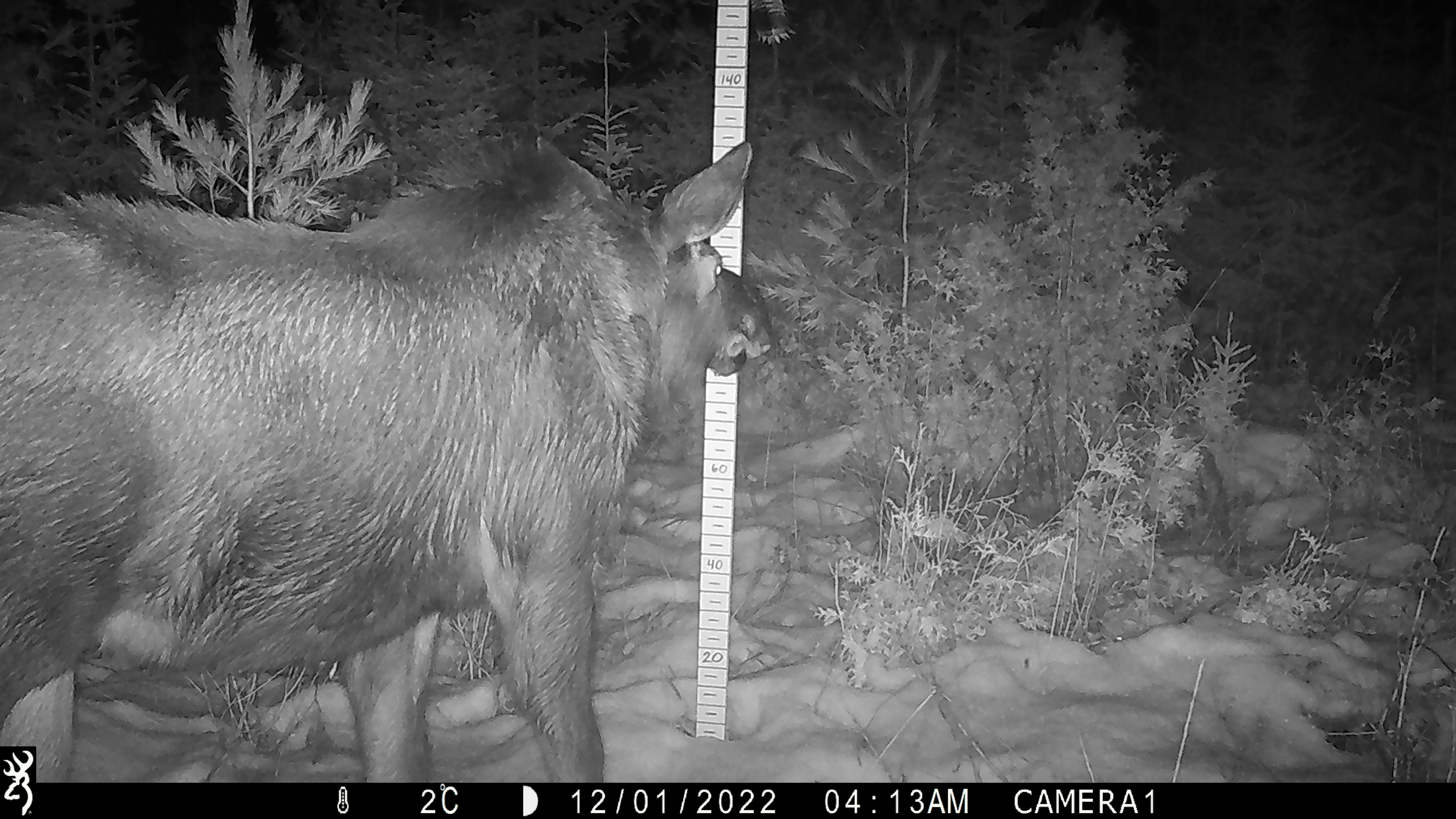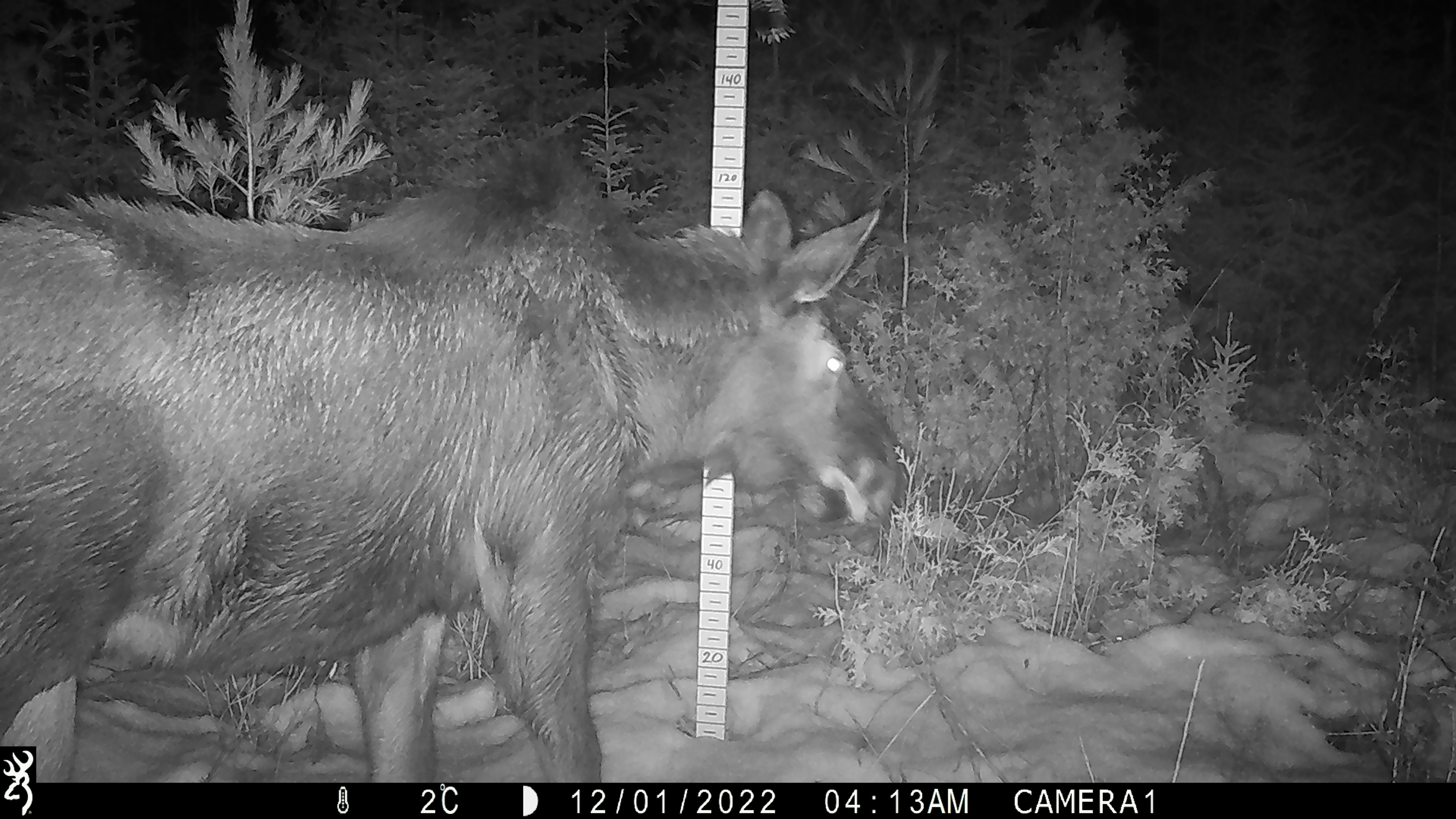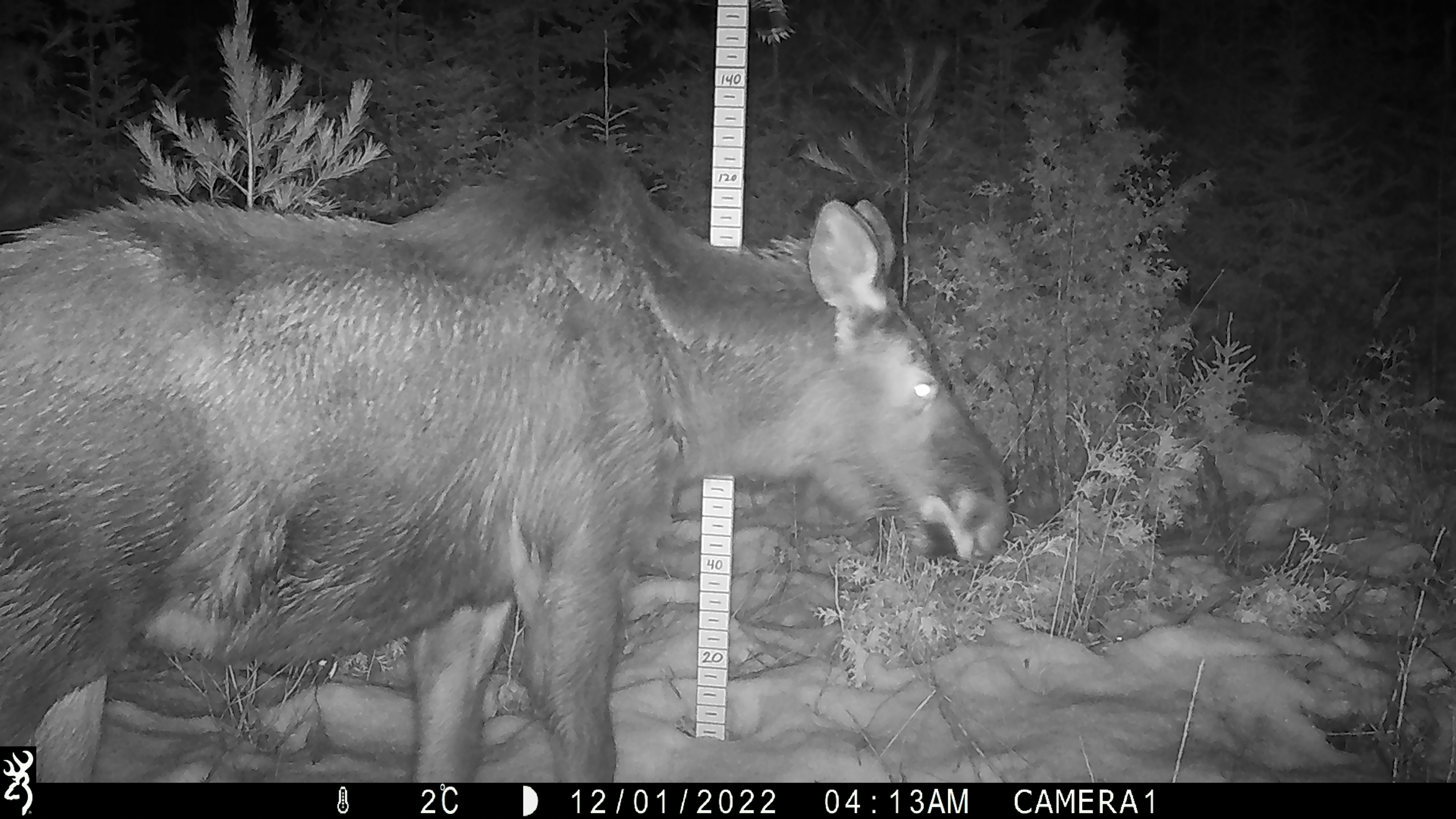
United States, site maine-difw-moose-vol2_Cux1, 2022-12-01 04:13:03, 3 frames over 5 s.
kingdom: Animalia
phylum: Chordata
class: Mammalia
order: Artiodactyla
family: Cervidae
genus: Alces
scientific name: Alces alces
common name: moose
Moose (Alces alces).